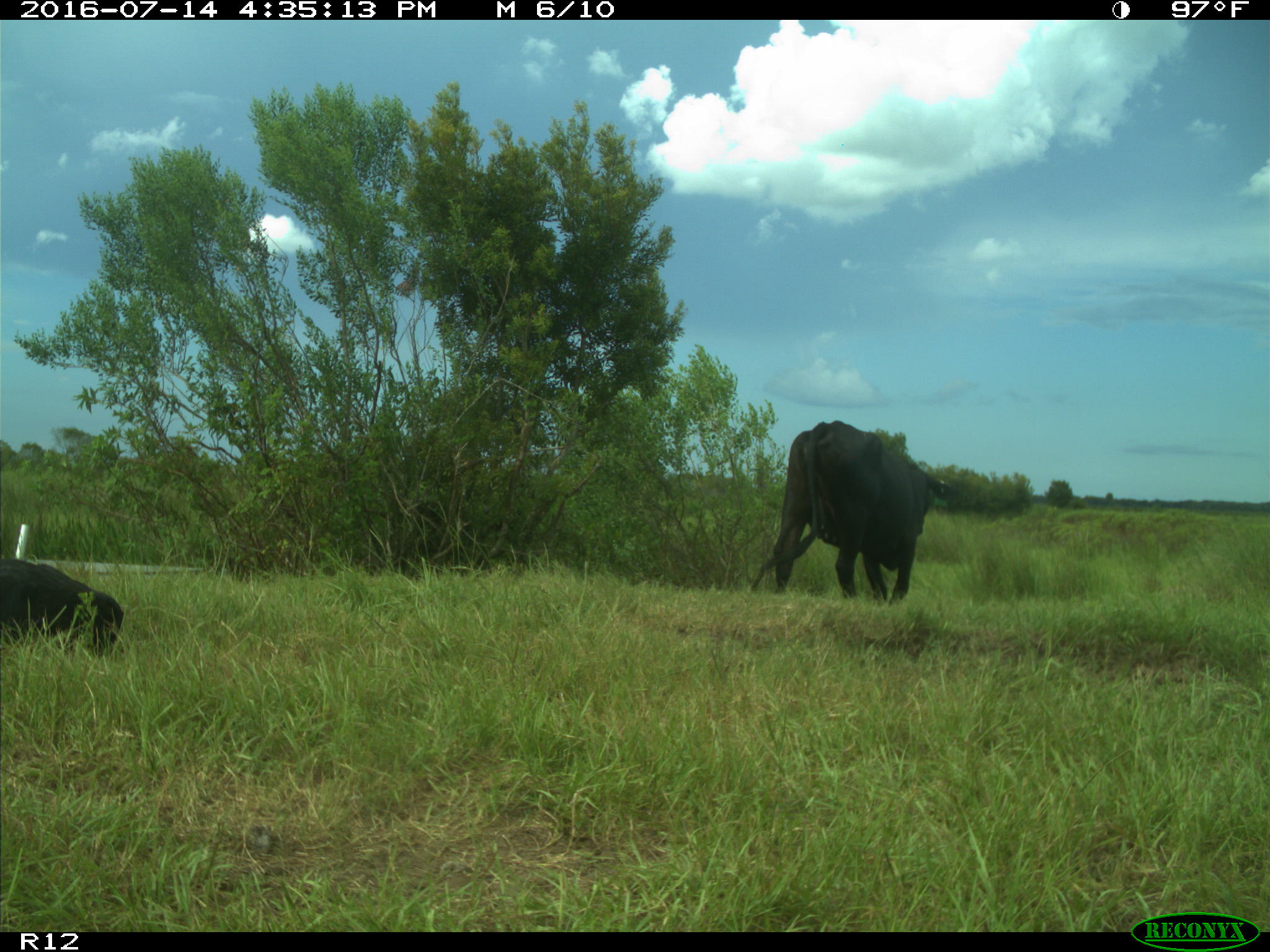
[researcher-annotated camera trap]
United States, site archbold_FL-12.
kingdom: Animalia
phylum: Chordata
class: Mammalia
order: Artiodactyla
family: Bovidae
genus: Bos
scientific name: Bos taurus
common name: domestic cow